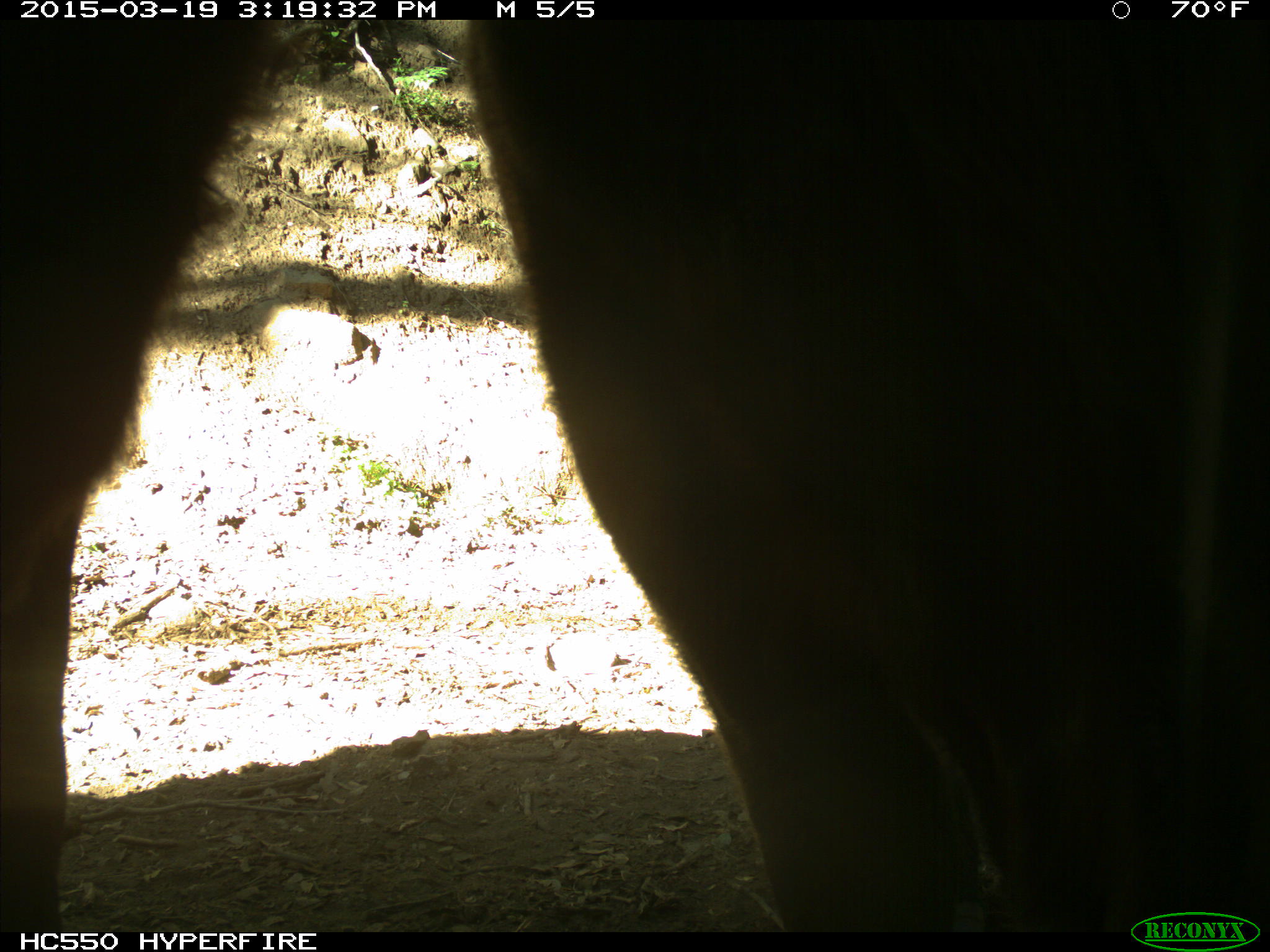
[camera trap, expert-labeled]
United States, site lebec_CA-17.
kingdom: Animalia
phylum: Chordata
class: Mammalia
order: Artiodactyla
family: Bovidae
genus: Bos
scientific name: Bos taurus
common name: domestic cow